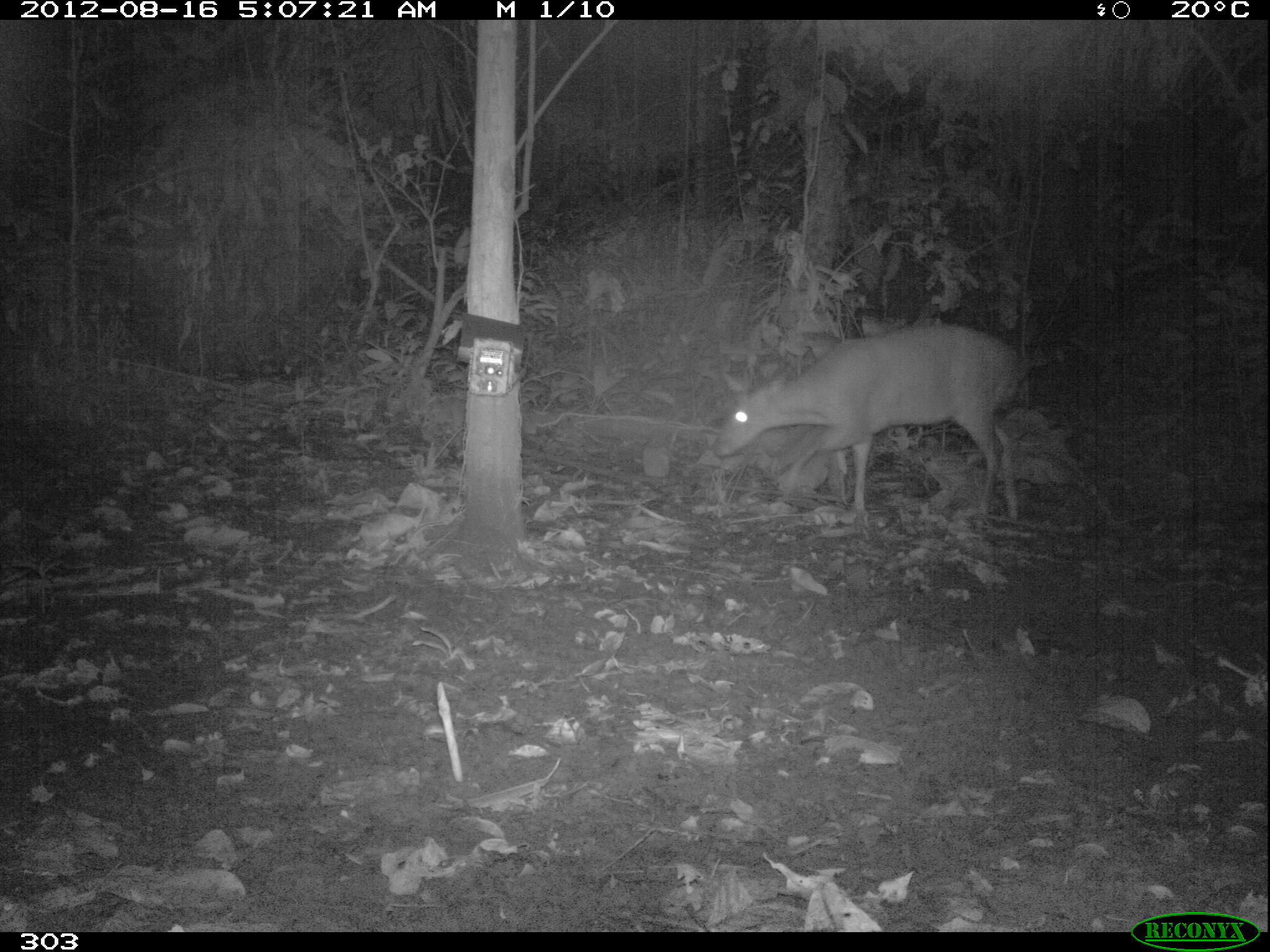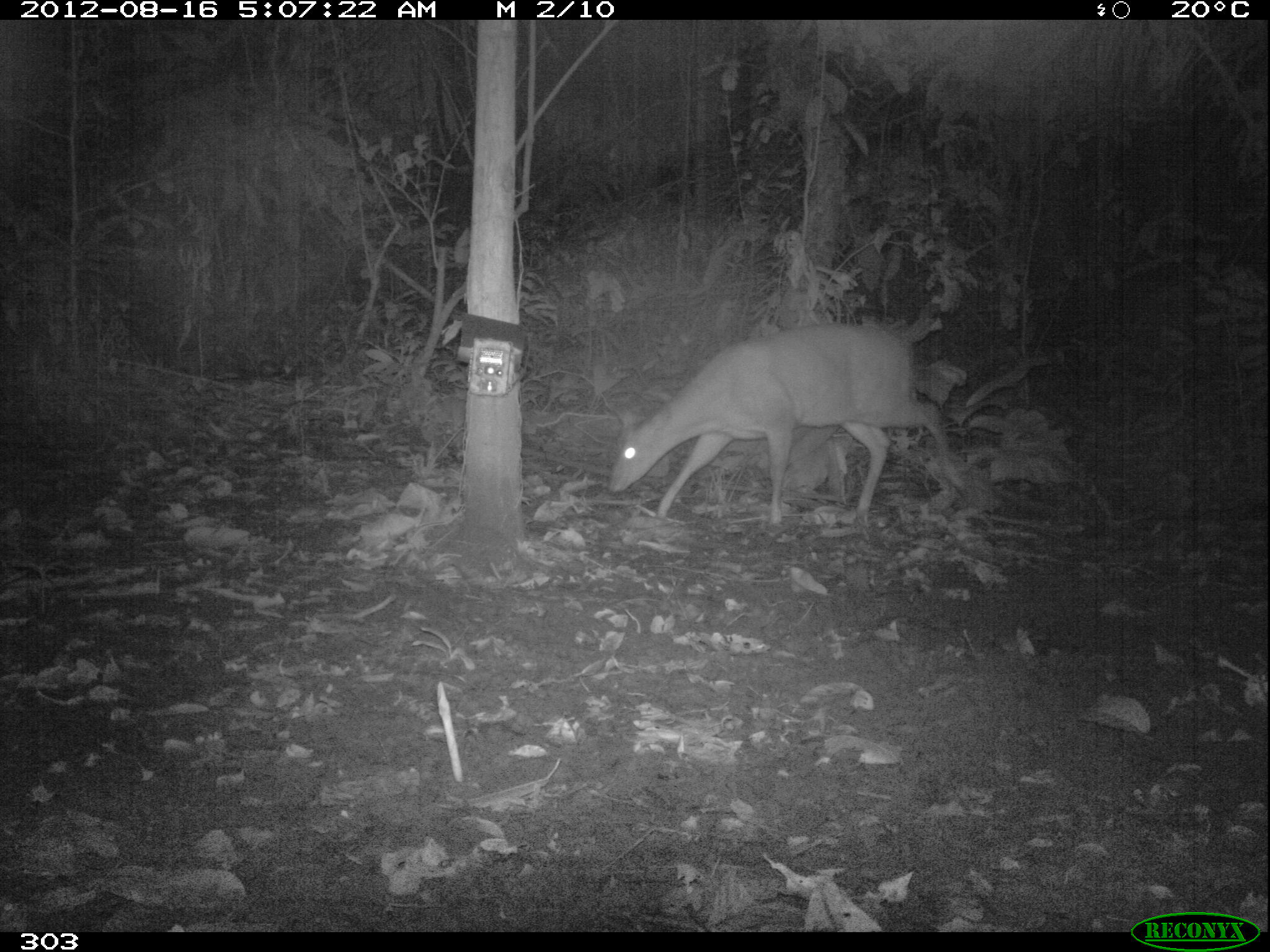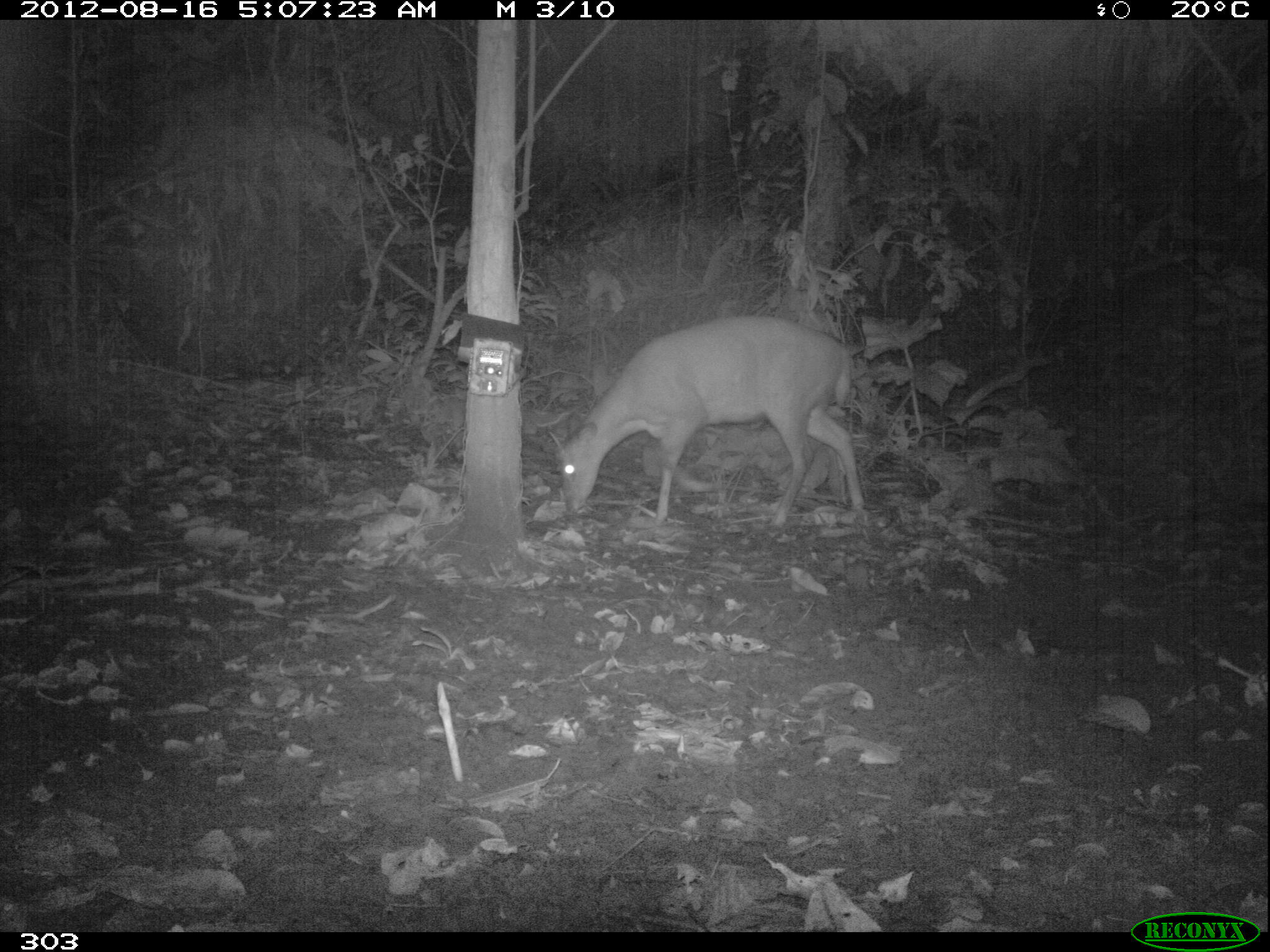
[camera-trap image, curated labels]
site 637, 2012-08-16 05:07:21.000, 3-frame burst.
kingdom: Animalia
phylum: Chordata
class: Mammalia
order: Artiodactyla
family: Cervidae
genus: Mazama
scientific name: Mazama americana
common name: red brocket